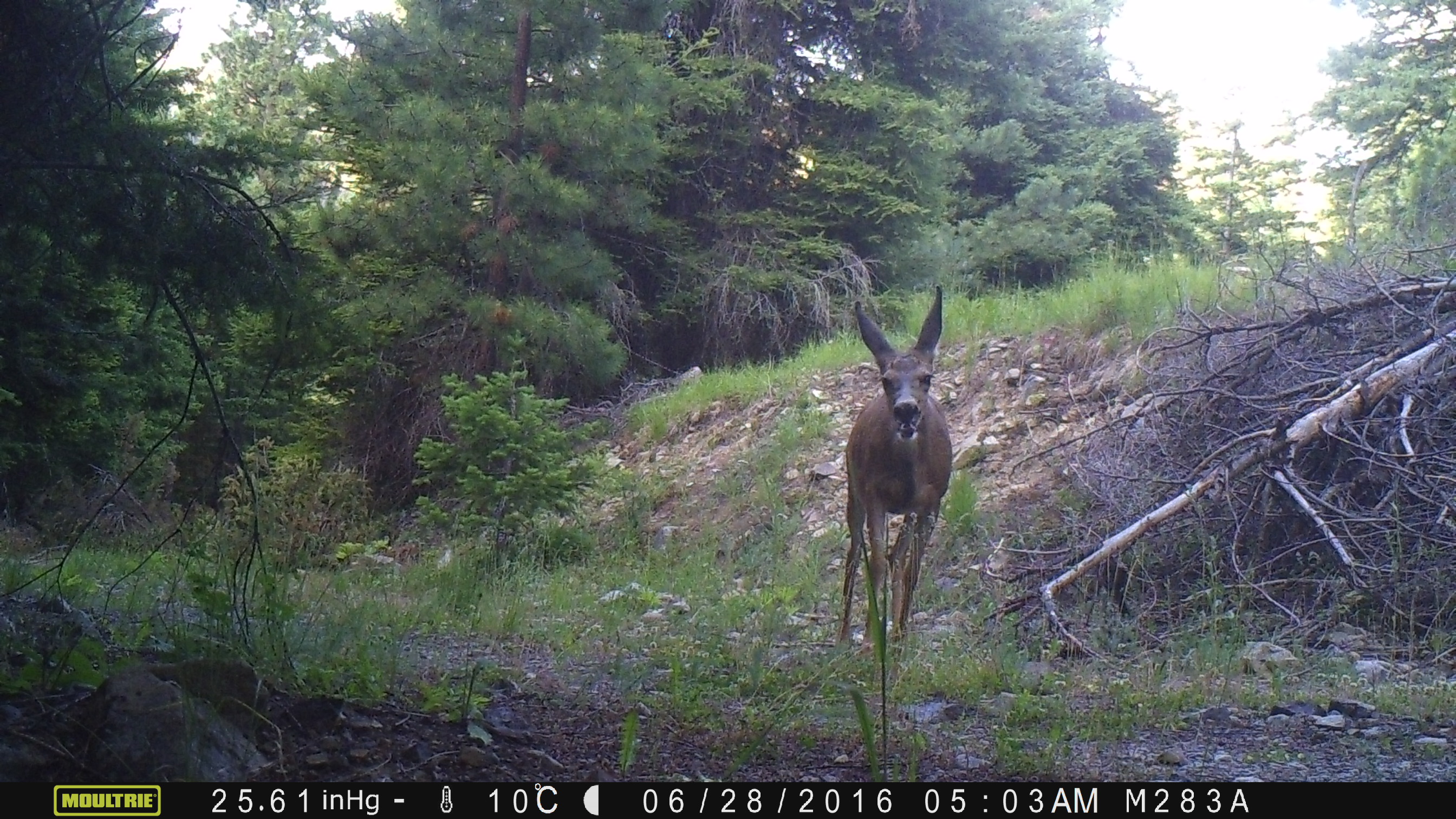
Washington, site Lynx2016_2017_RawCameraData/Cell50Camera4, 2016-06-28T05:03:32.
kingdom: Animalia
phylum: Chordata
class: Mammalia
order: Artiodactyla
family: Cervidae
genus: Odocoileus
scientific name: Odocoileus hemionus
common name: mule deer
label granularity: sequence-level